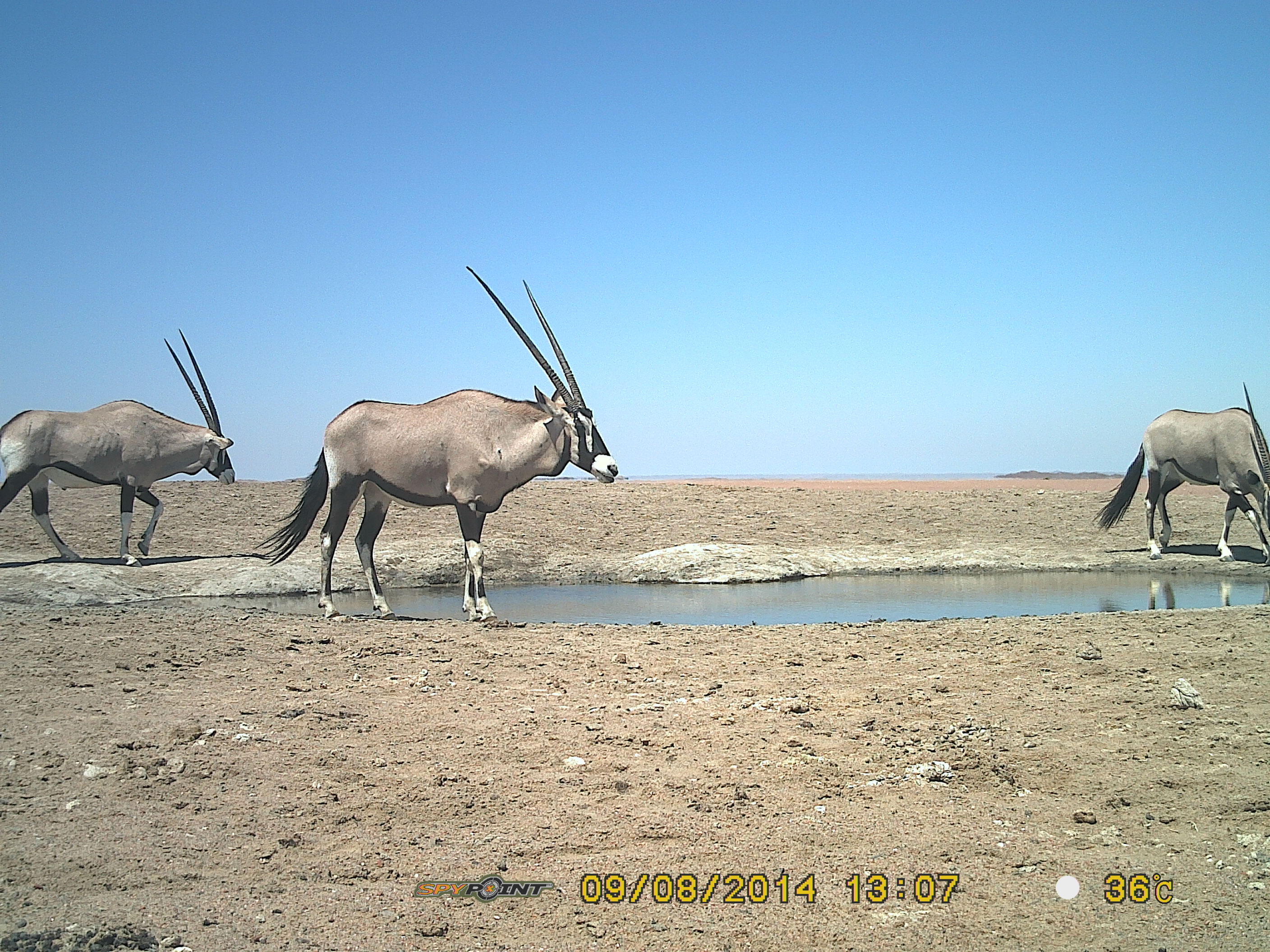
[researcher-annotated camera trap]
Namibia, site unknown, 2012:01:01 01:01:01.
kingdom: Animalia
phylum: Chordata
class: Mammalia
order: Artiodactyla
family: Bovidae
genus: Oryx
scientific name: Oryx gazella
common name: gemsbok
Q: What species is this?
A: Oryx gazella (gemsbok).